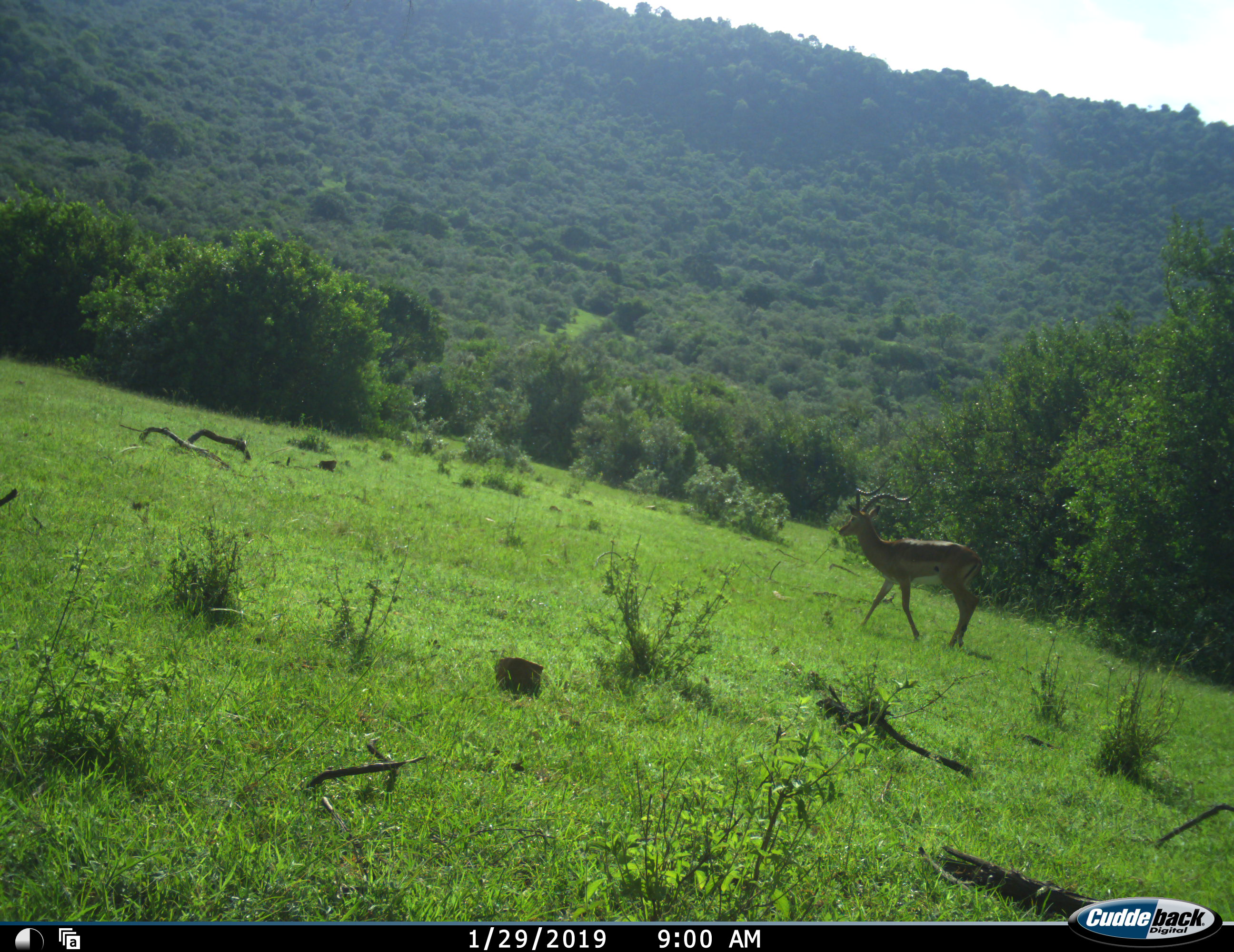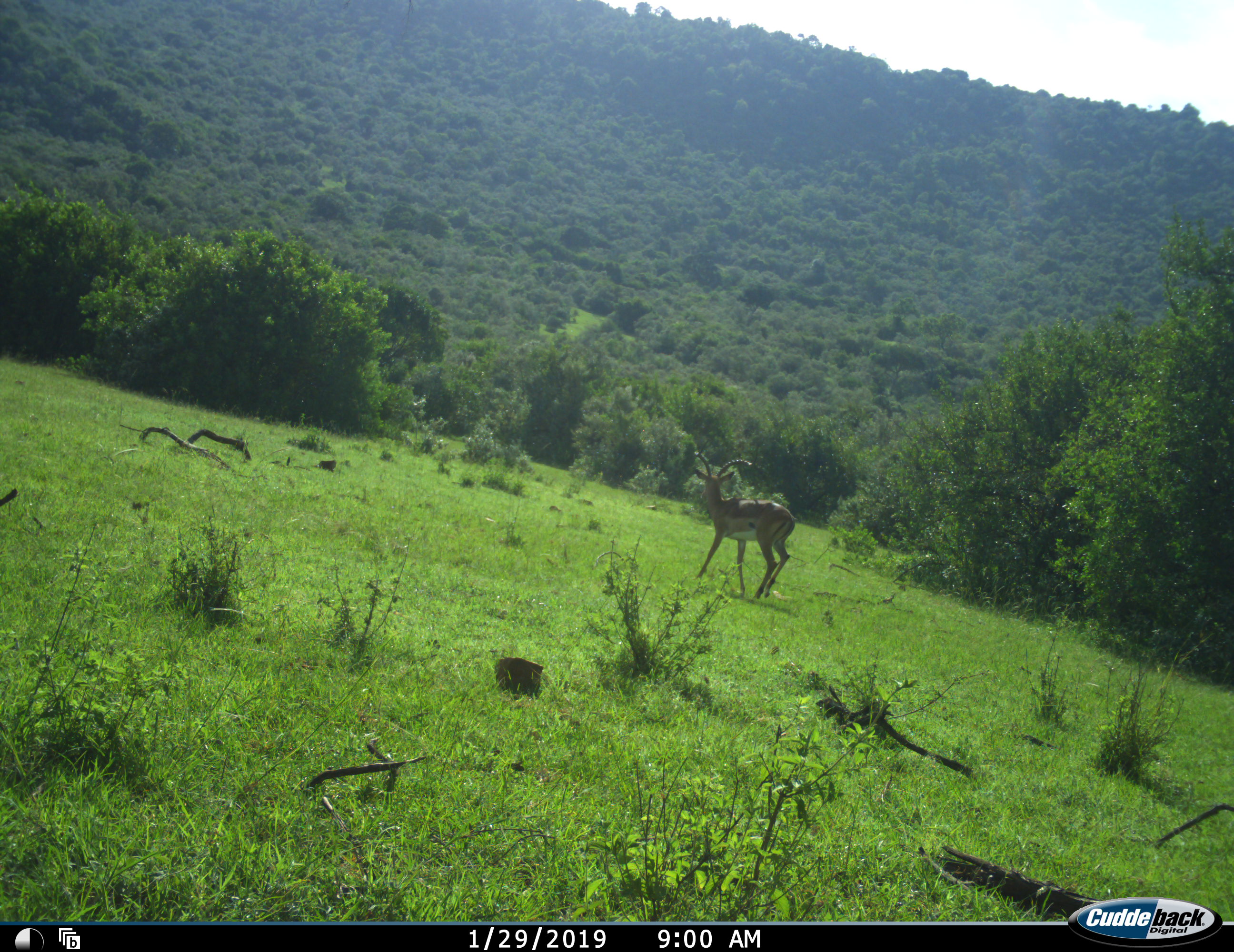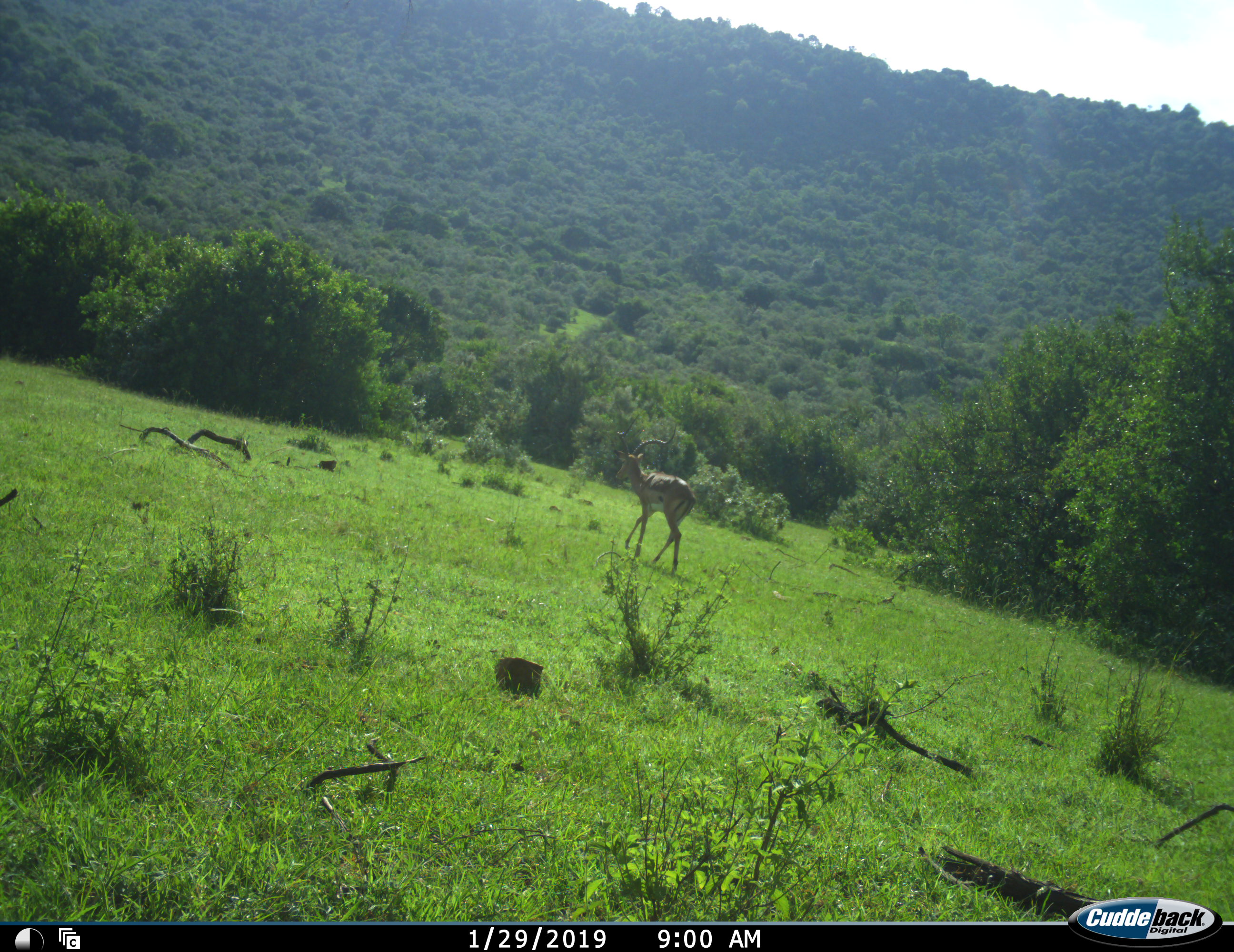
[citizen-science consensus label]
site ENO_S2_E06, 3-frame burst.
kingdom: Animalia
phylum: Chordata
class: Mammalia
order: Artiodactyla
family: Bovidae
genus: Aepyceros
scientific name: Aepyceros melampus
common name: impala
Impala (Aepyceros melampus), count 1. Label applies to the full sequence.